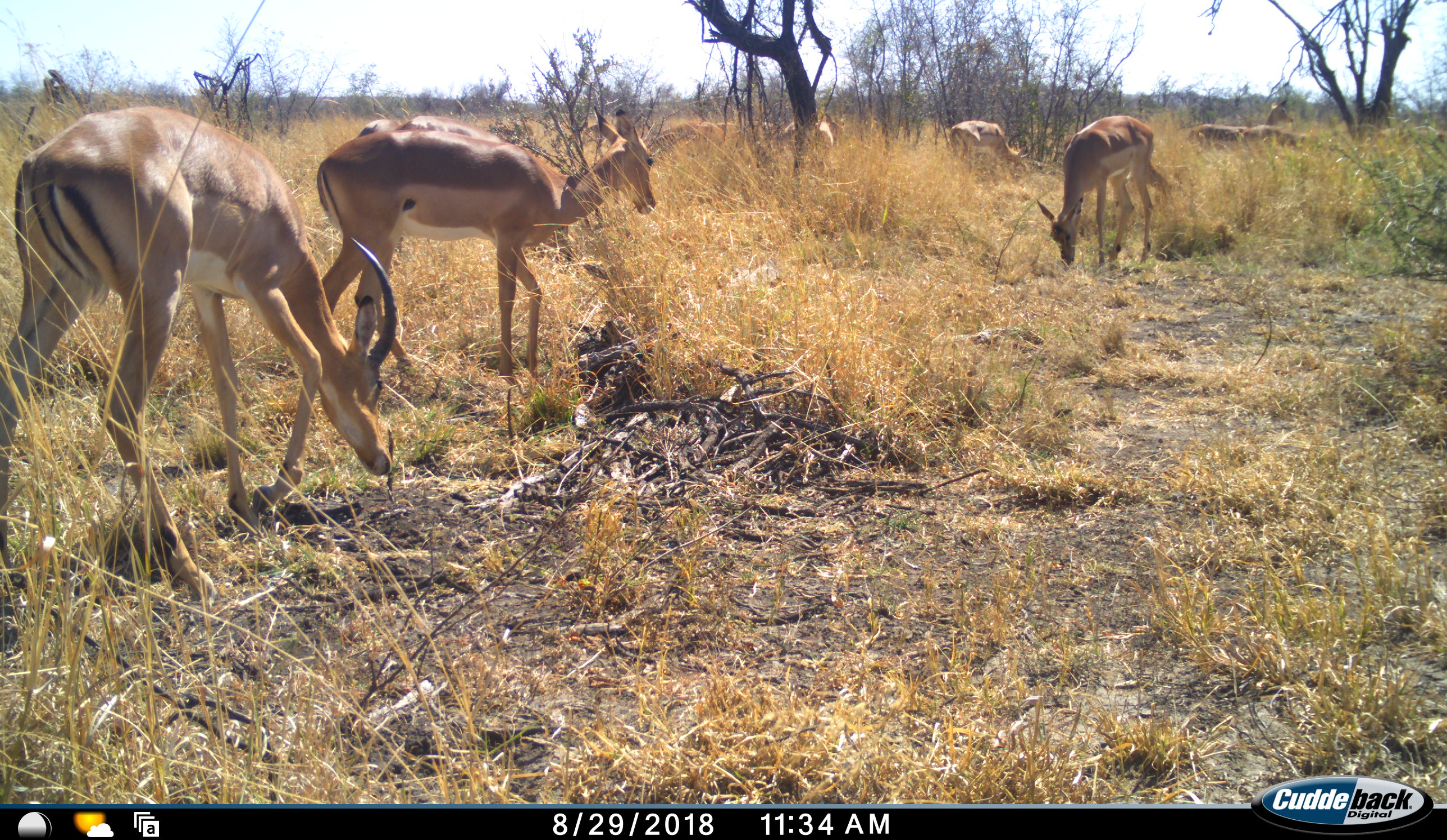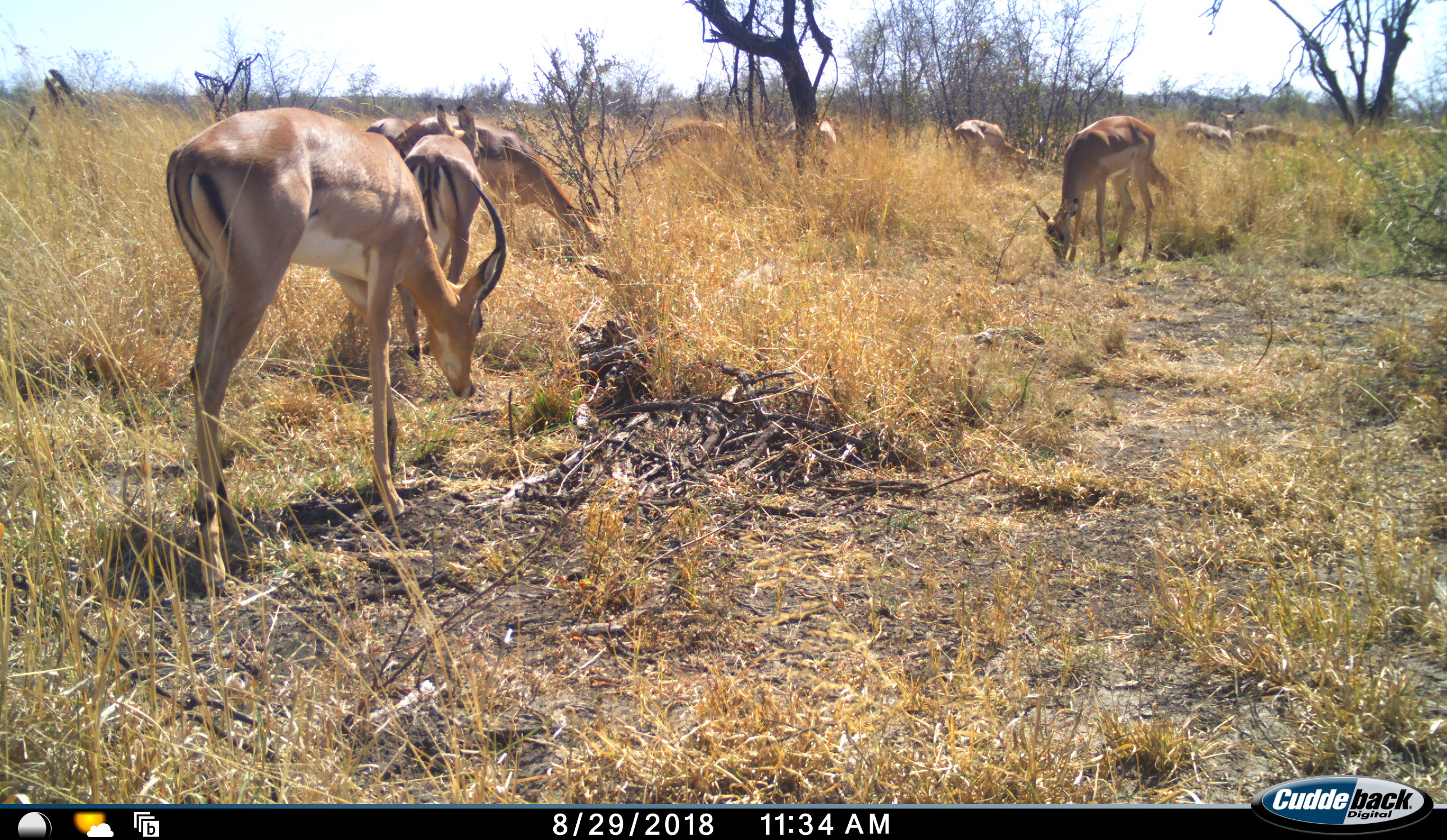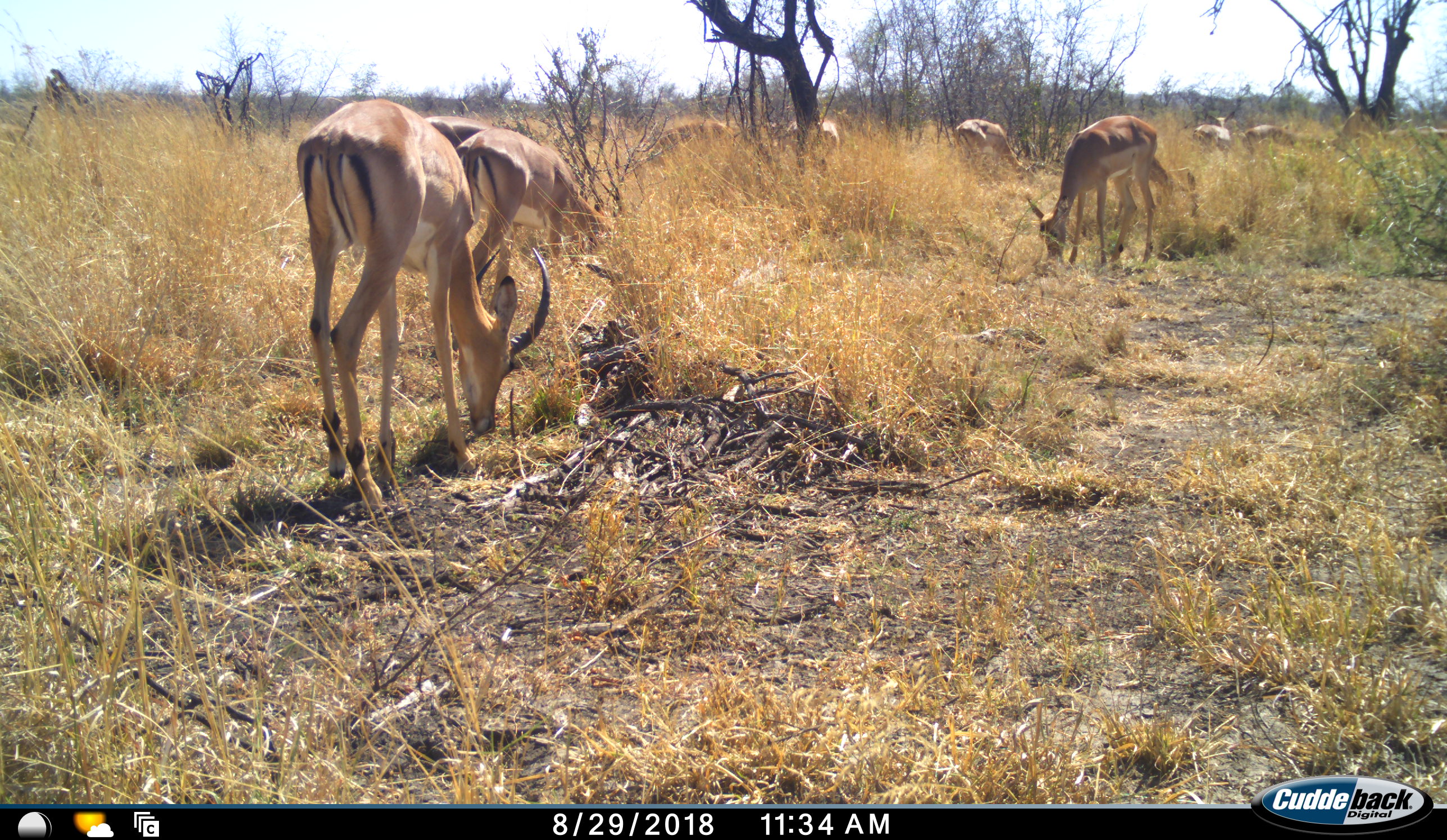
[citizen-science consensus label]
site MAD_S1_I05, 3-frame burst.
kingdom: Animalia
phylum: Chordata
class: Mammalia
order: Artiodactyla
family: Bovidae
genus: Aepyceros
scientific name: Aepyceros melampus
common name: impala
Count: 10.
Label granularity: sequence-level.